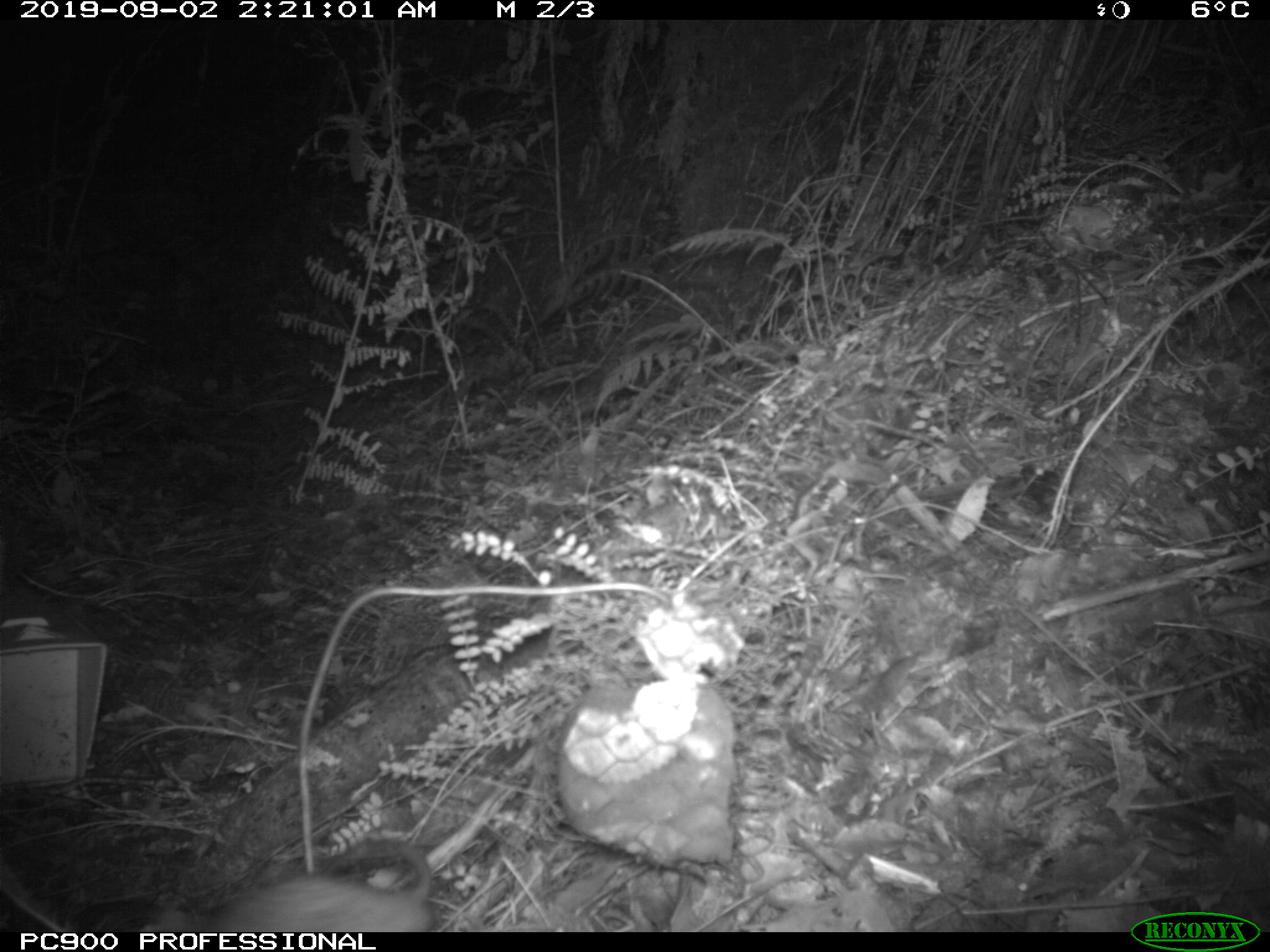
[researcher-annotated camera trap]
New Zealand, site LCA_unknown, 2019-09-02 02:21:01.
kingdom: Animalia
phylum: Chordata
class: Mammalia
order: Rodentia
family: Muridae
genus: Rattus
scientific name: Rattus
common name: rat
Rat (Rattus).